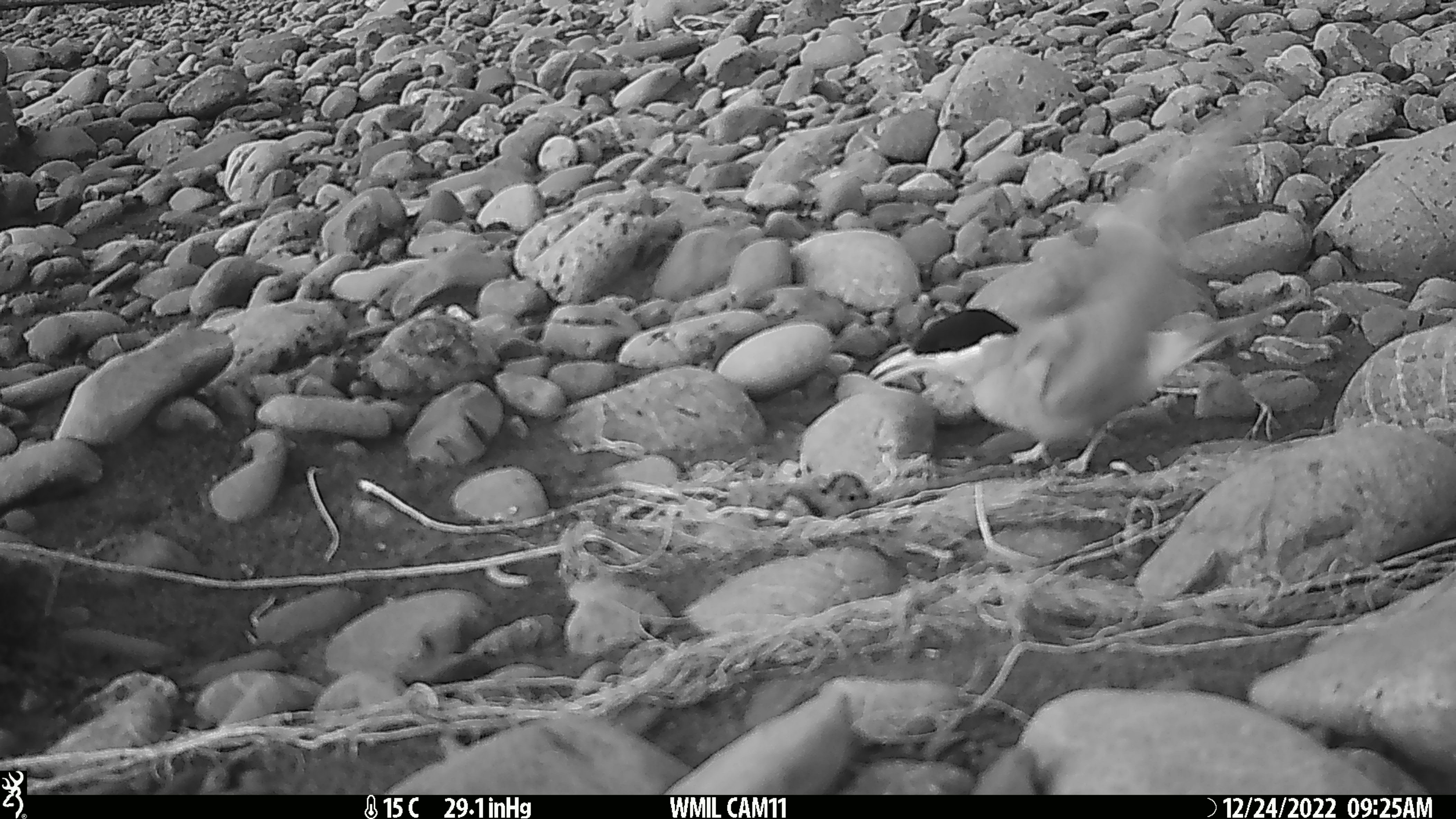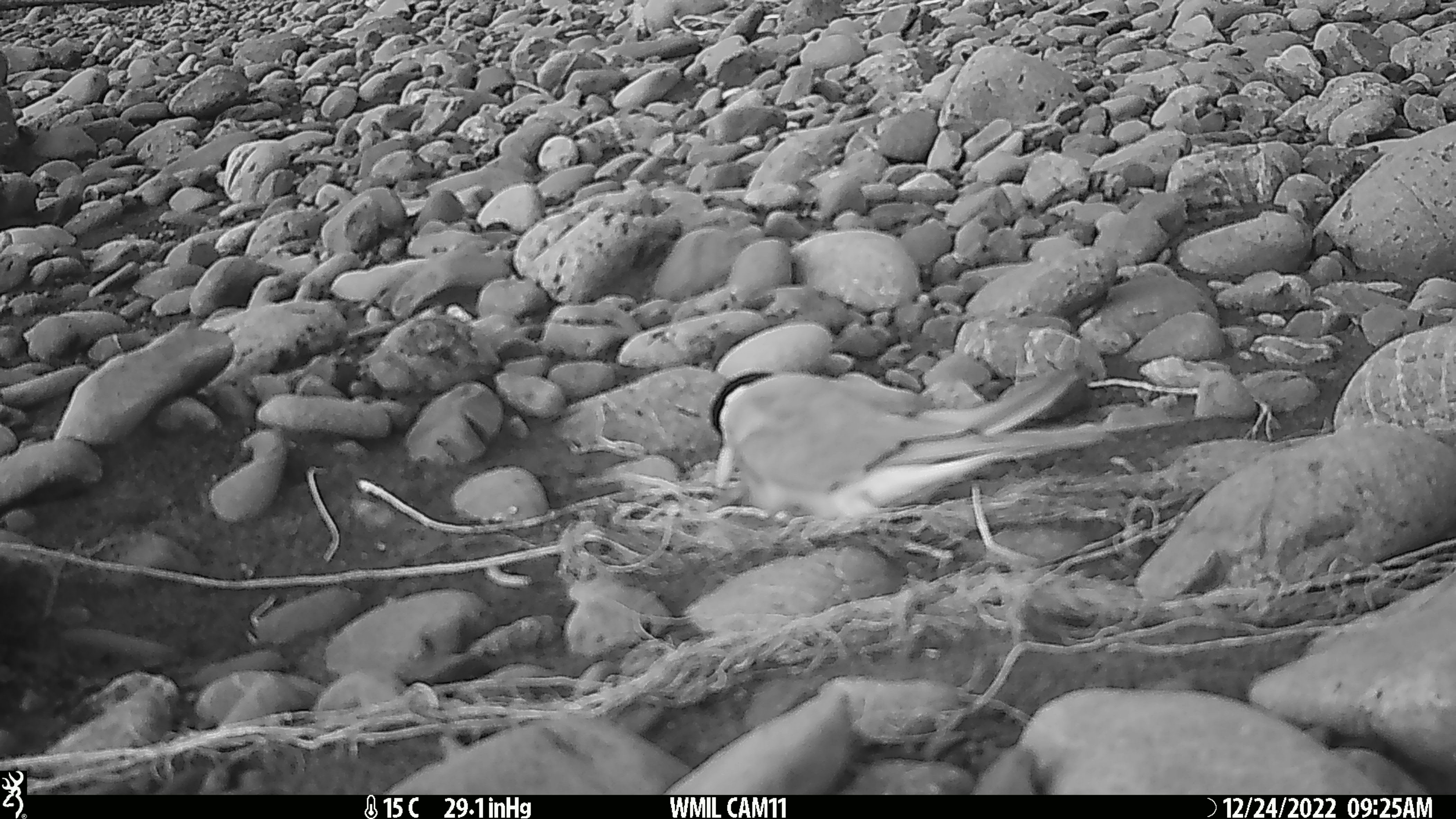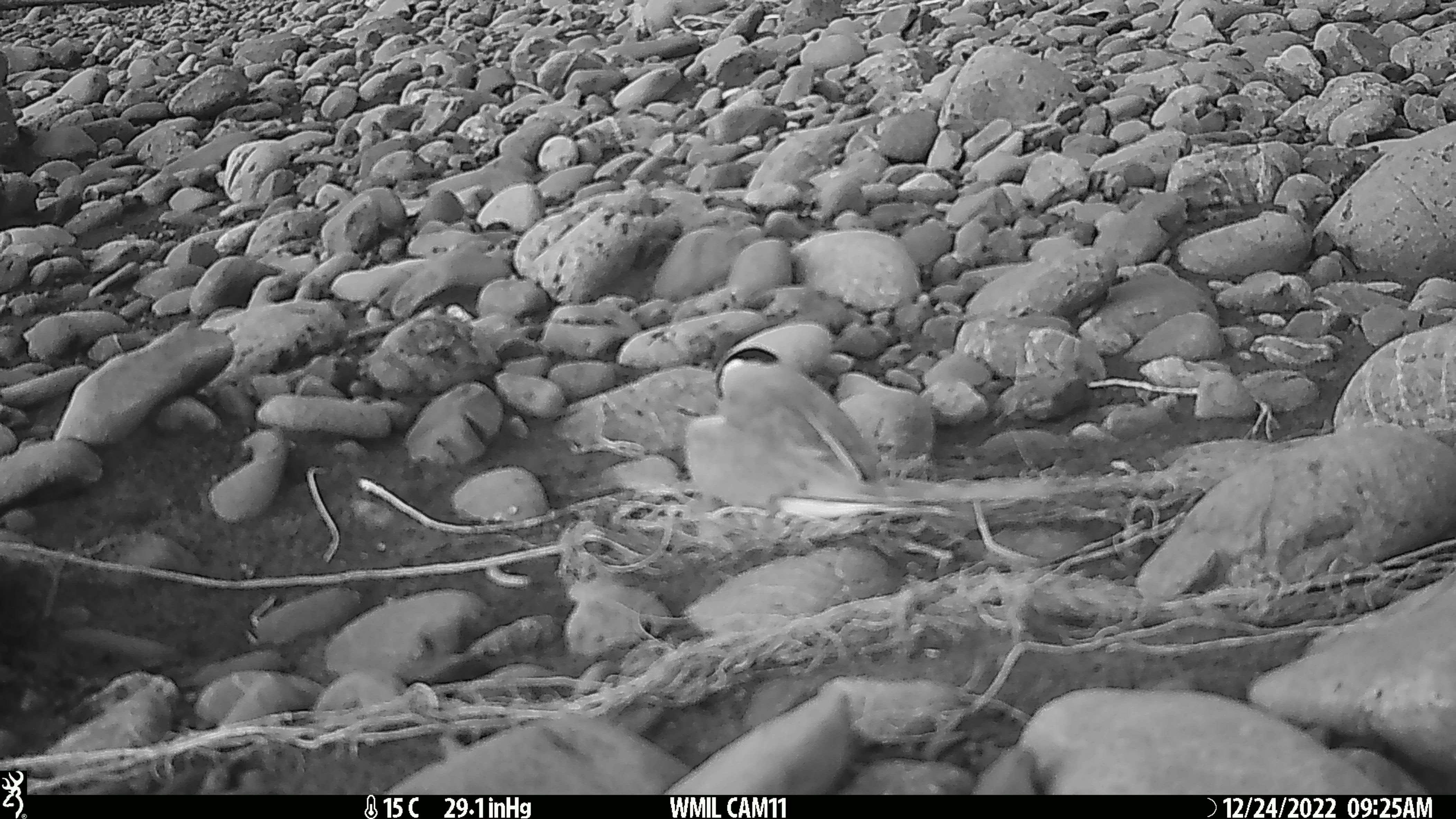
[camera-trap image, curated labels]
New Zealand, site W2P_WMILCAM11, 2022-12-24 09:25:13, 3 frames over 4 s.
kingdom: Animalia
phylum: Chordata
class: Aves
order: Charadriiformes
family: Laridae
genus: Chlidonias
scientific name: Chlidonias albostriatus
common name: black-fronted tern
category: black fronted tern